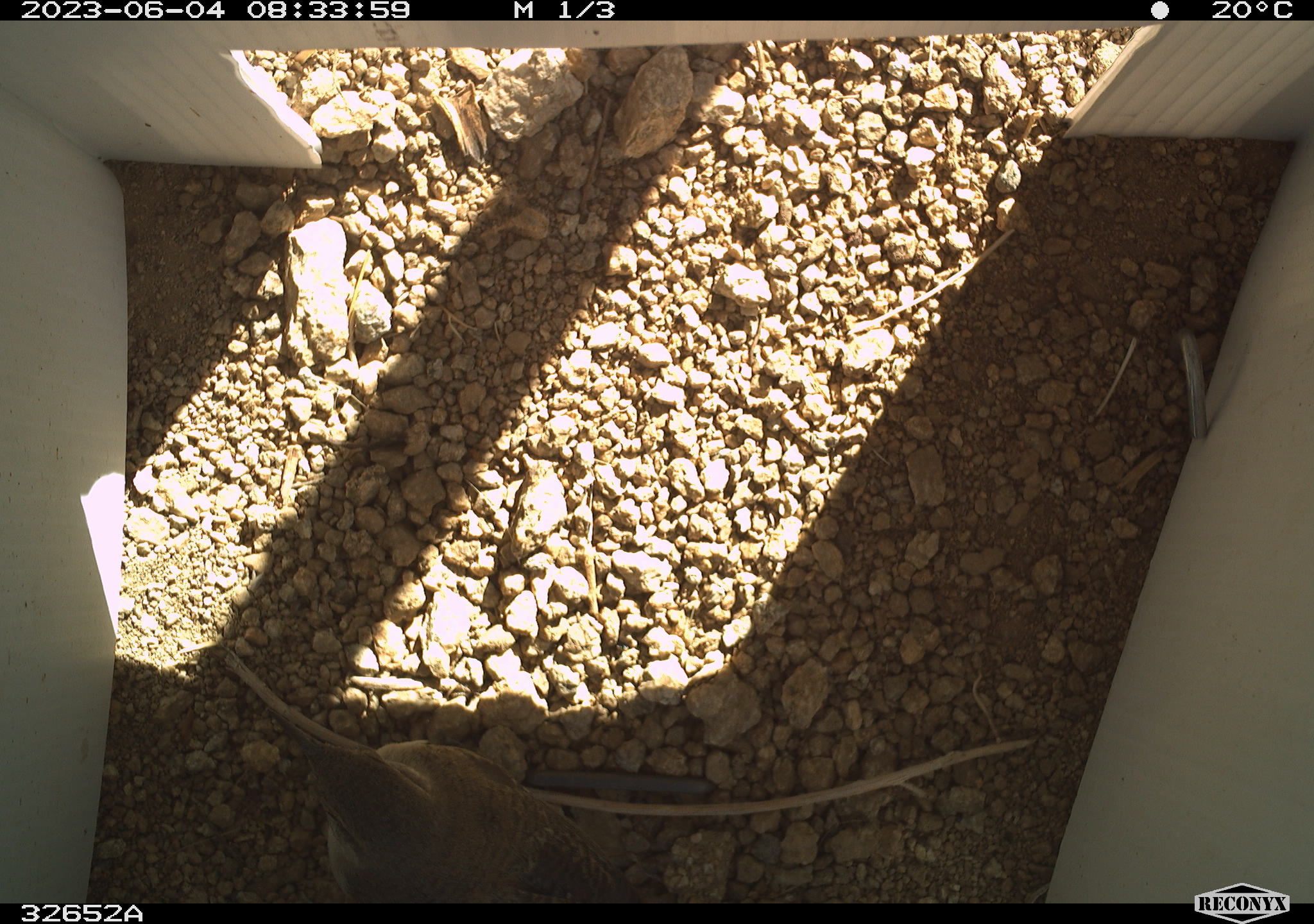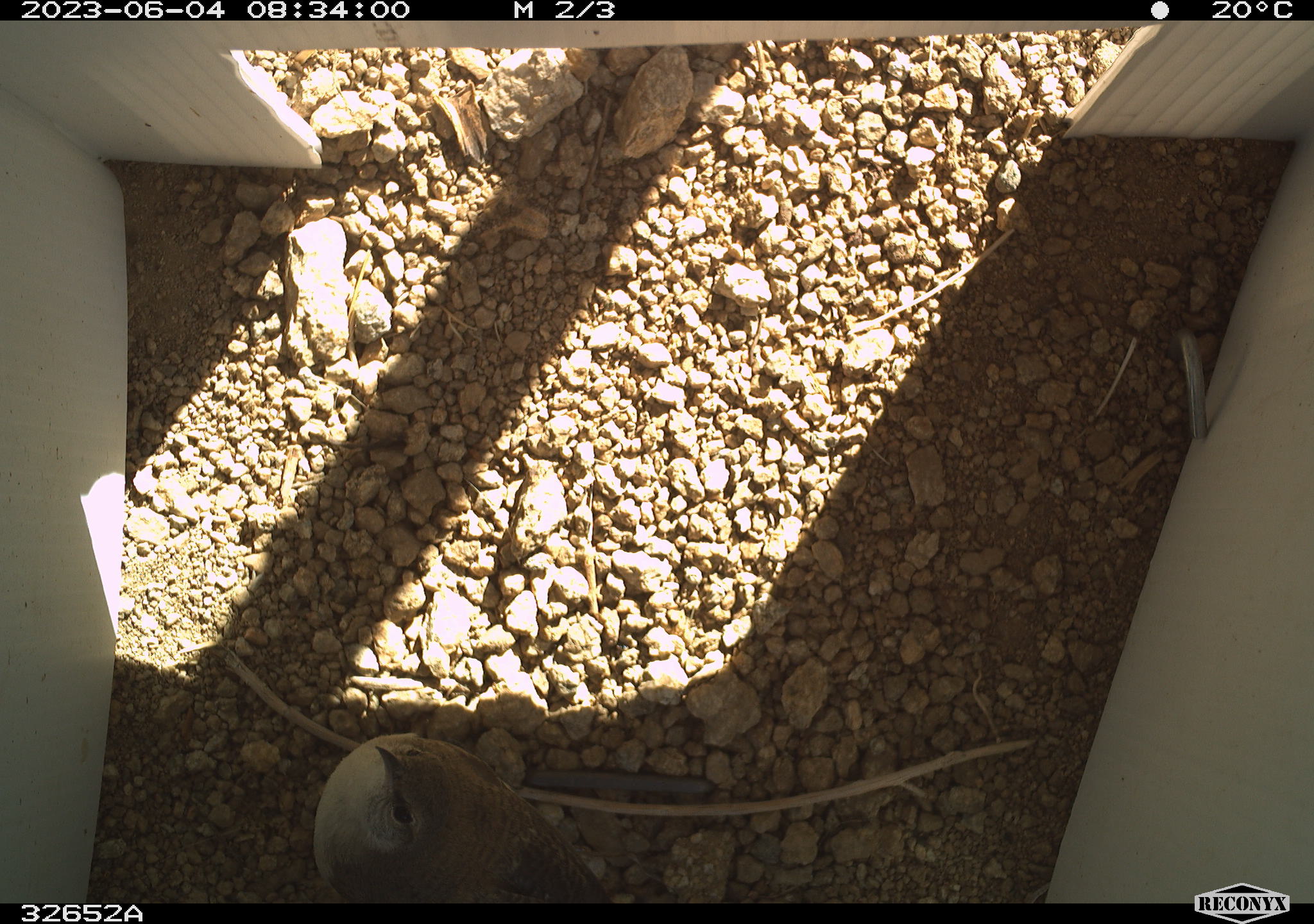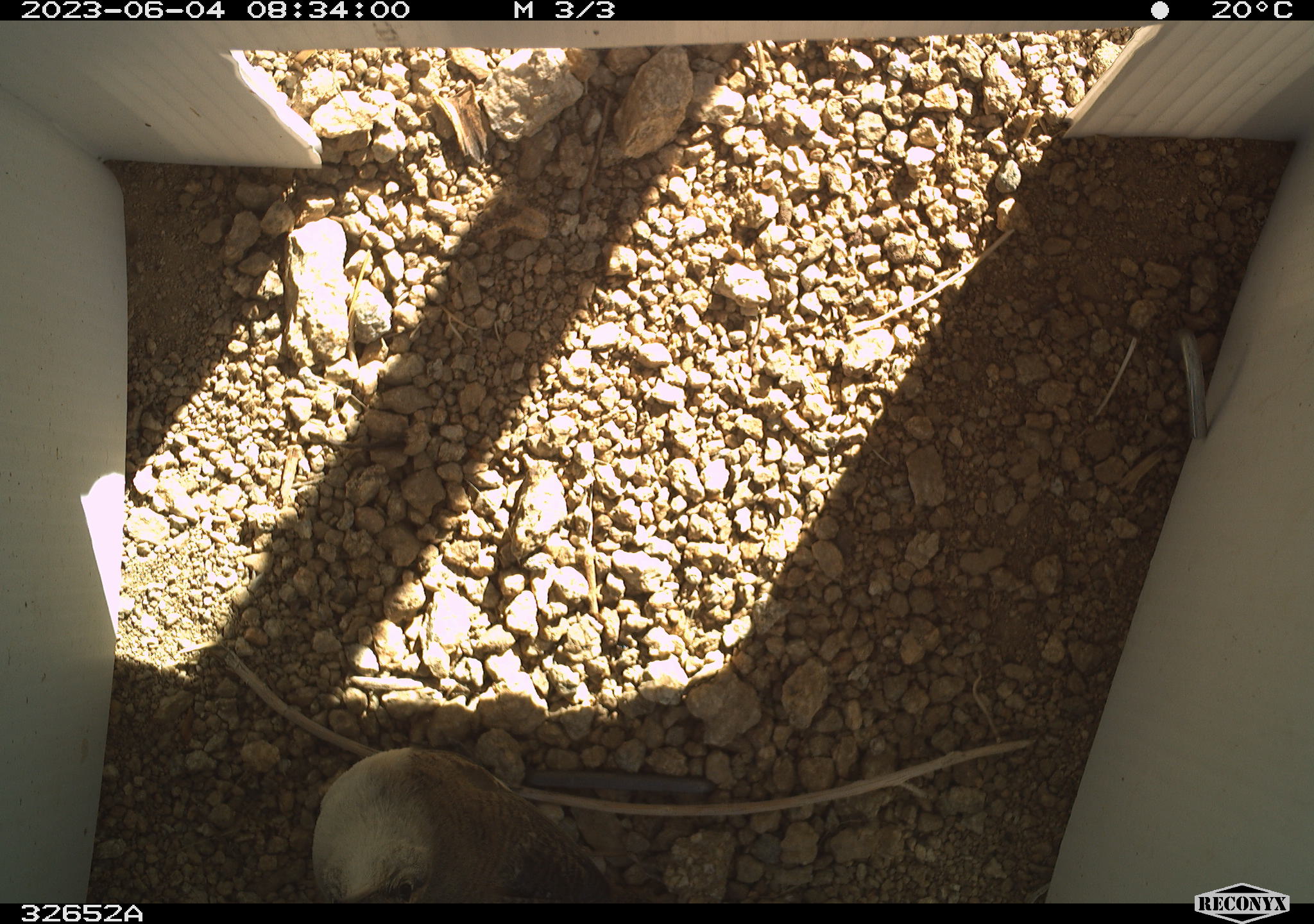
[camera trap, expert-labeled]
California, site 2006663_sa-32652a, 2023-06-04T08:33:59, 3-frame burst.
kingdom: Animalia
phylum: Chordata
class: Aves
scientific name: Aves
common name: bird